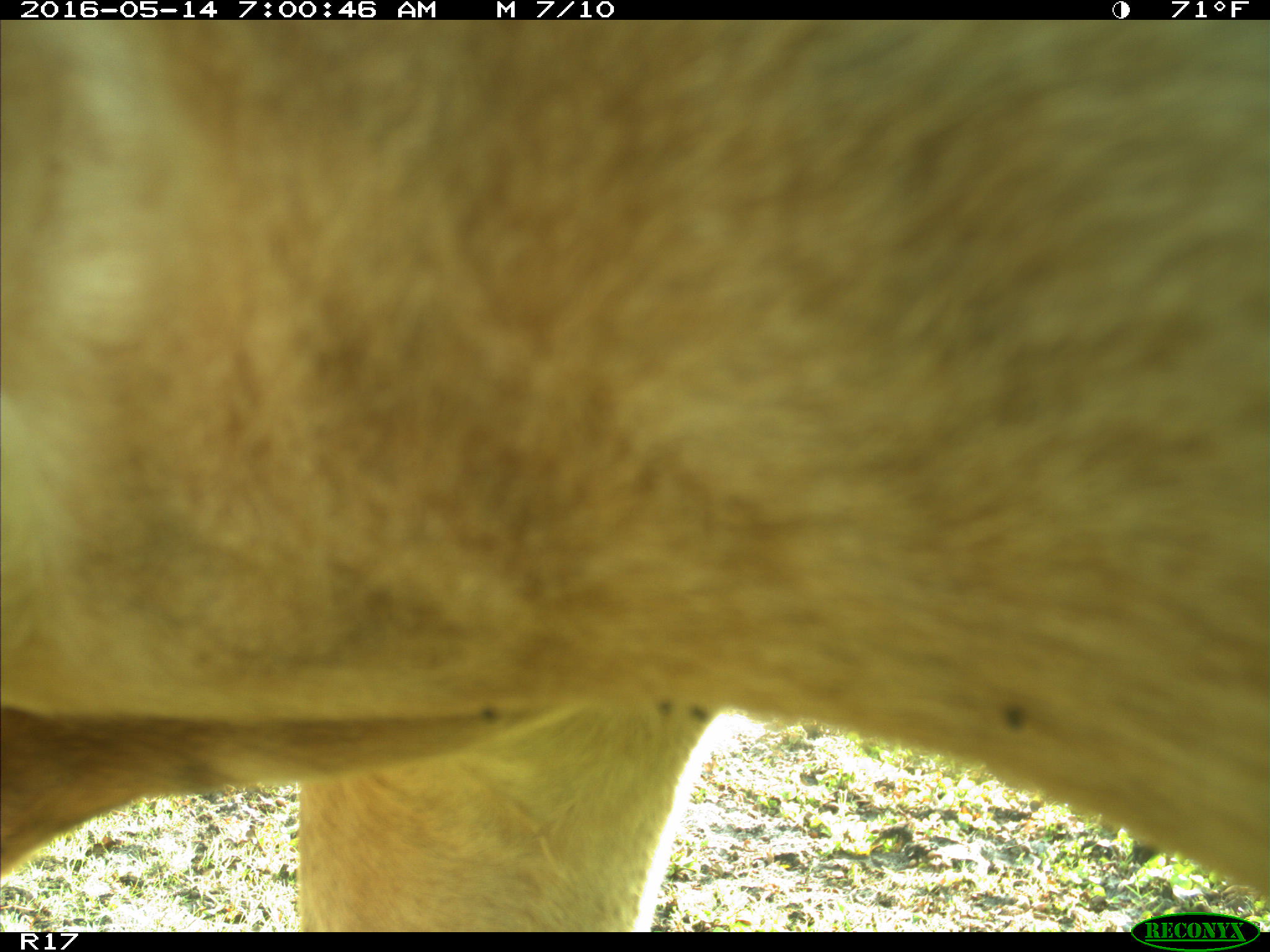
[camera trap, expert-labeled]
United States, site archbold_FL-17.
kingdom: Animalia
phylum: Chordata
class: Mammalia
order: Artiodactyla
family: Bovidae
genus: Bos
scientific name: Bos taurus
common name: domestic cow